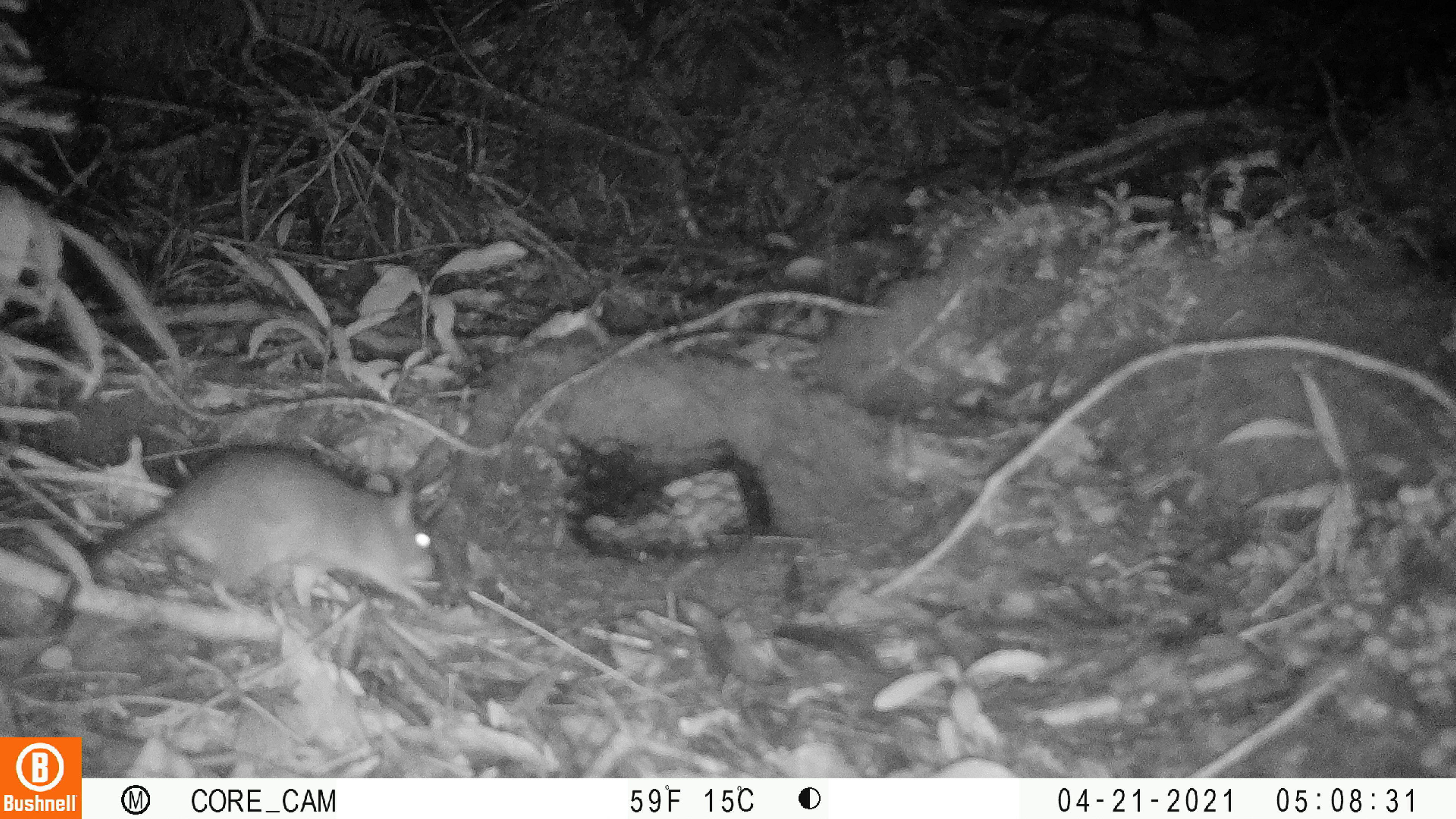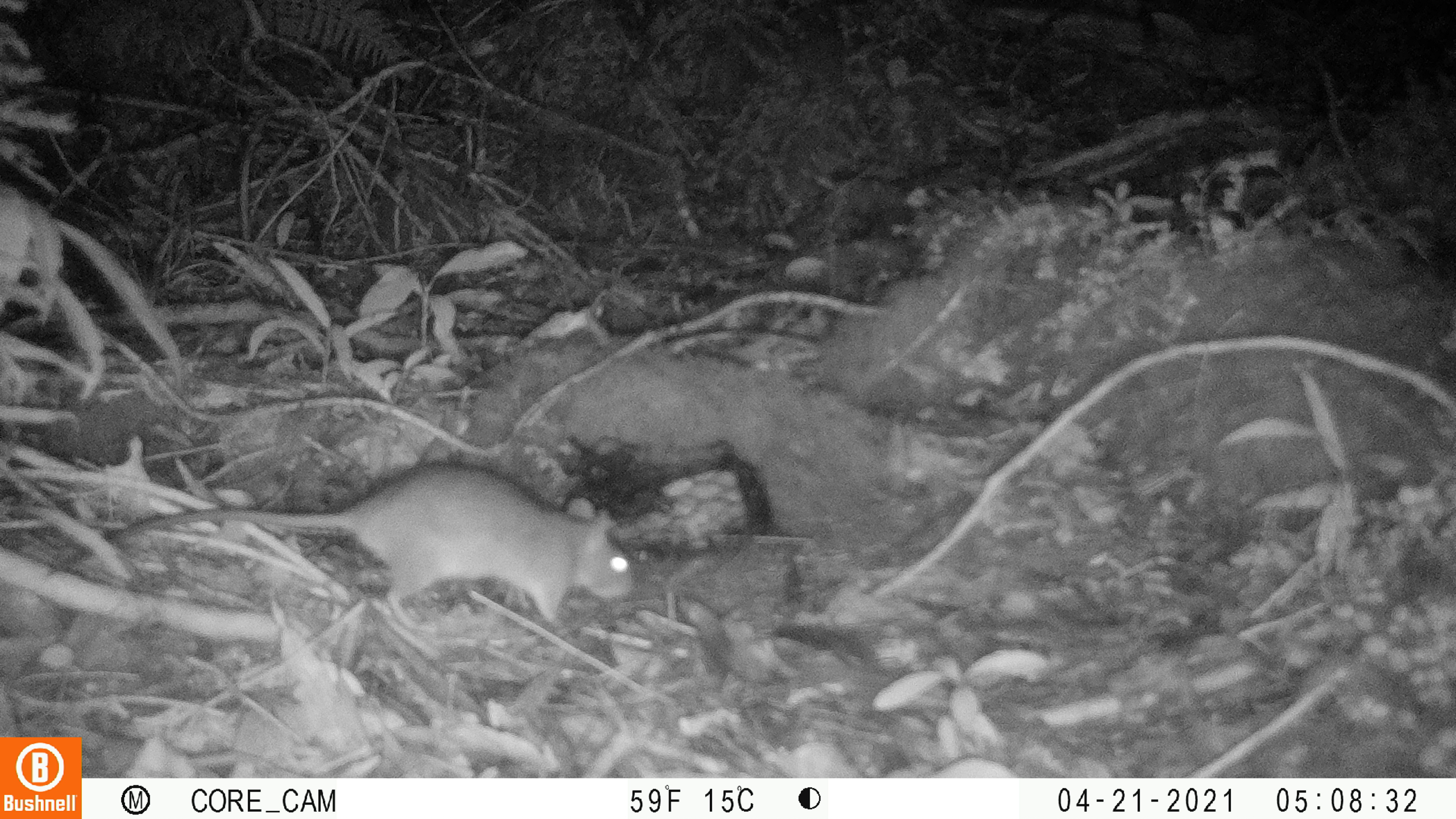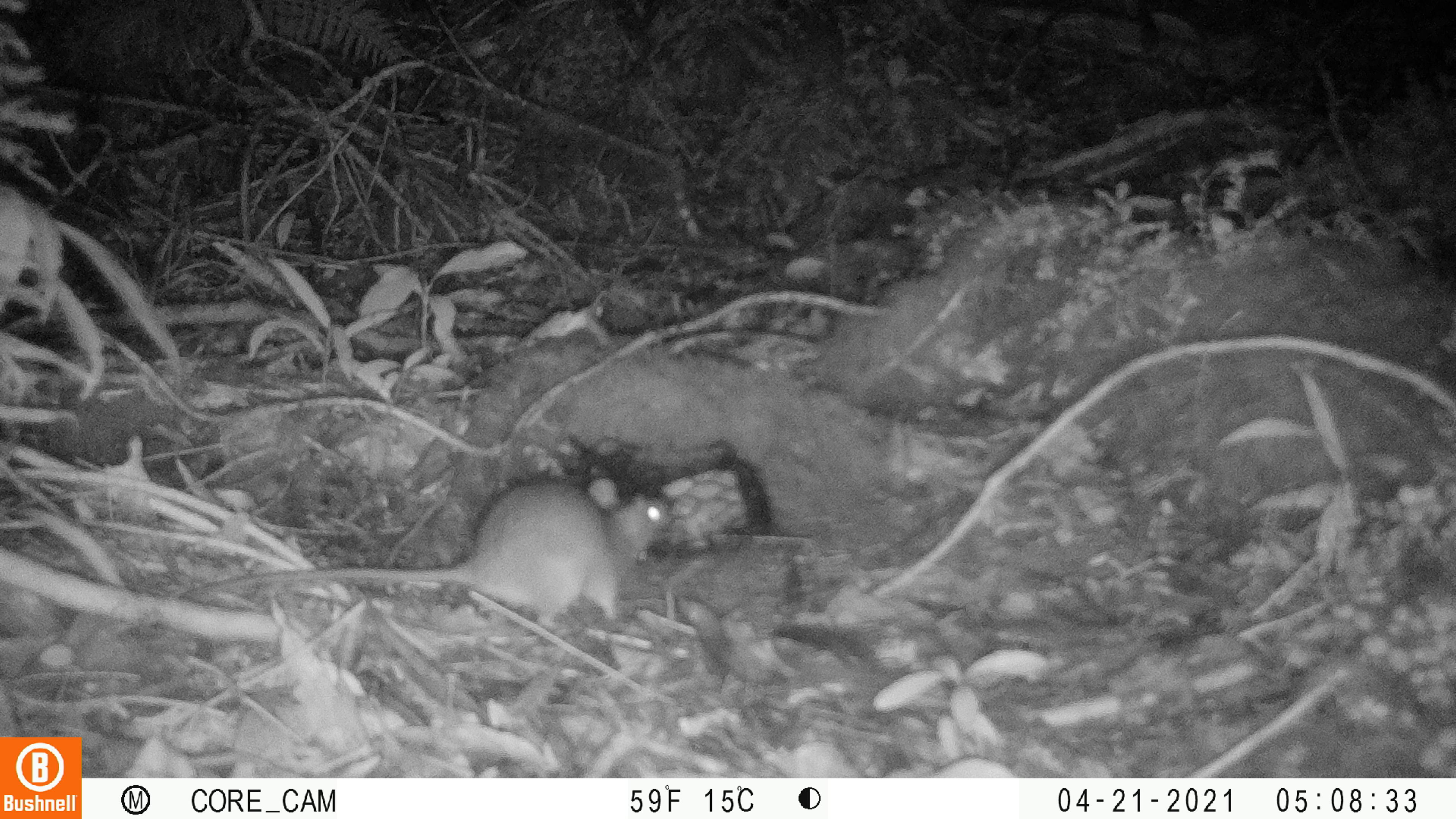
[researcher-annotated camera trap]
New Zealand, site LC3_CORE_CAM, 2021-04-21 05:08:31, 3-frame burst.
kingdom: Animalia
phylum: Chordata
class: Mammalia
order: Rodentia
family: Muridae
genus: Rattus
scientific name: Rattus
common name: rat